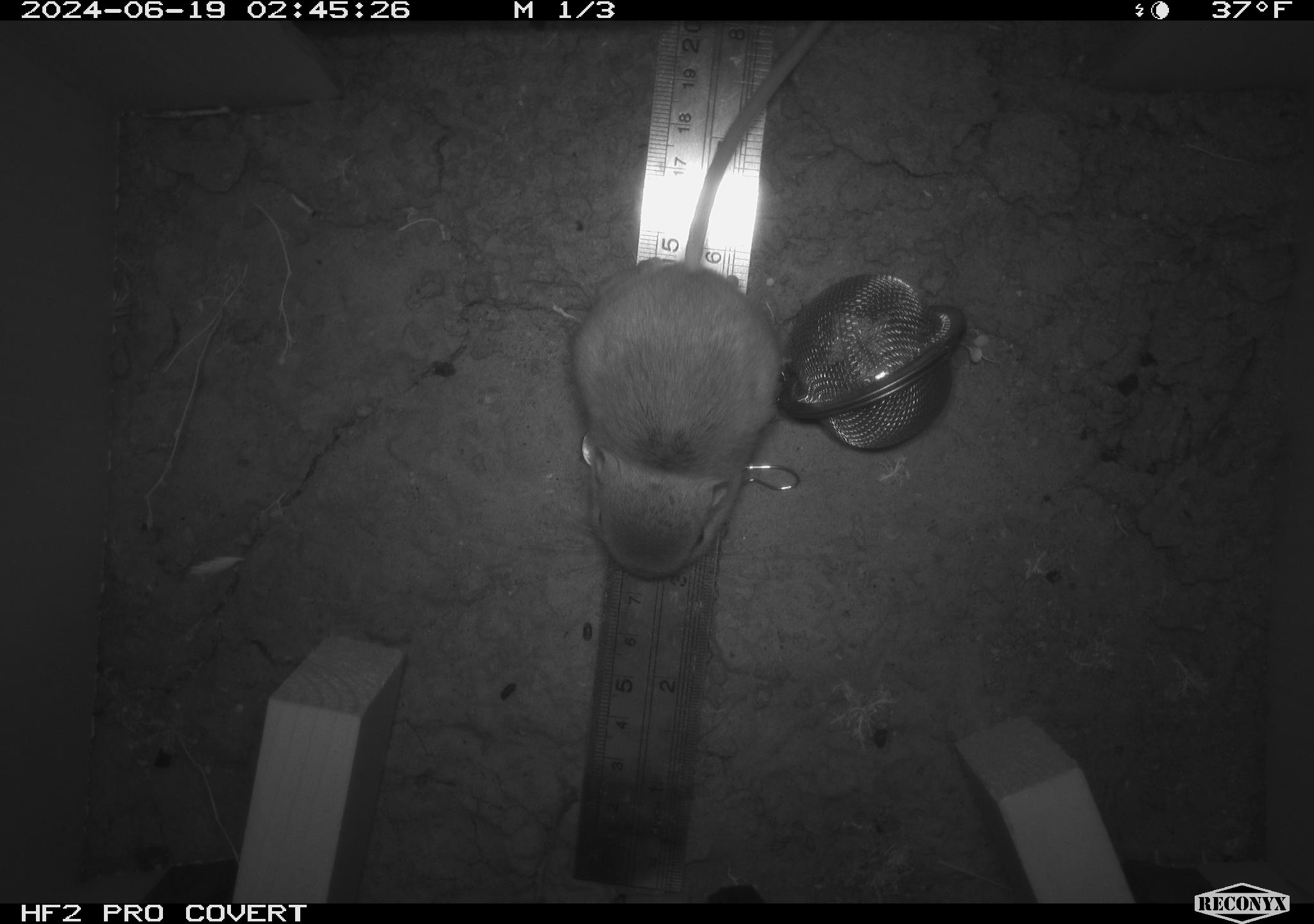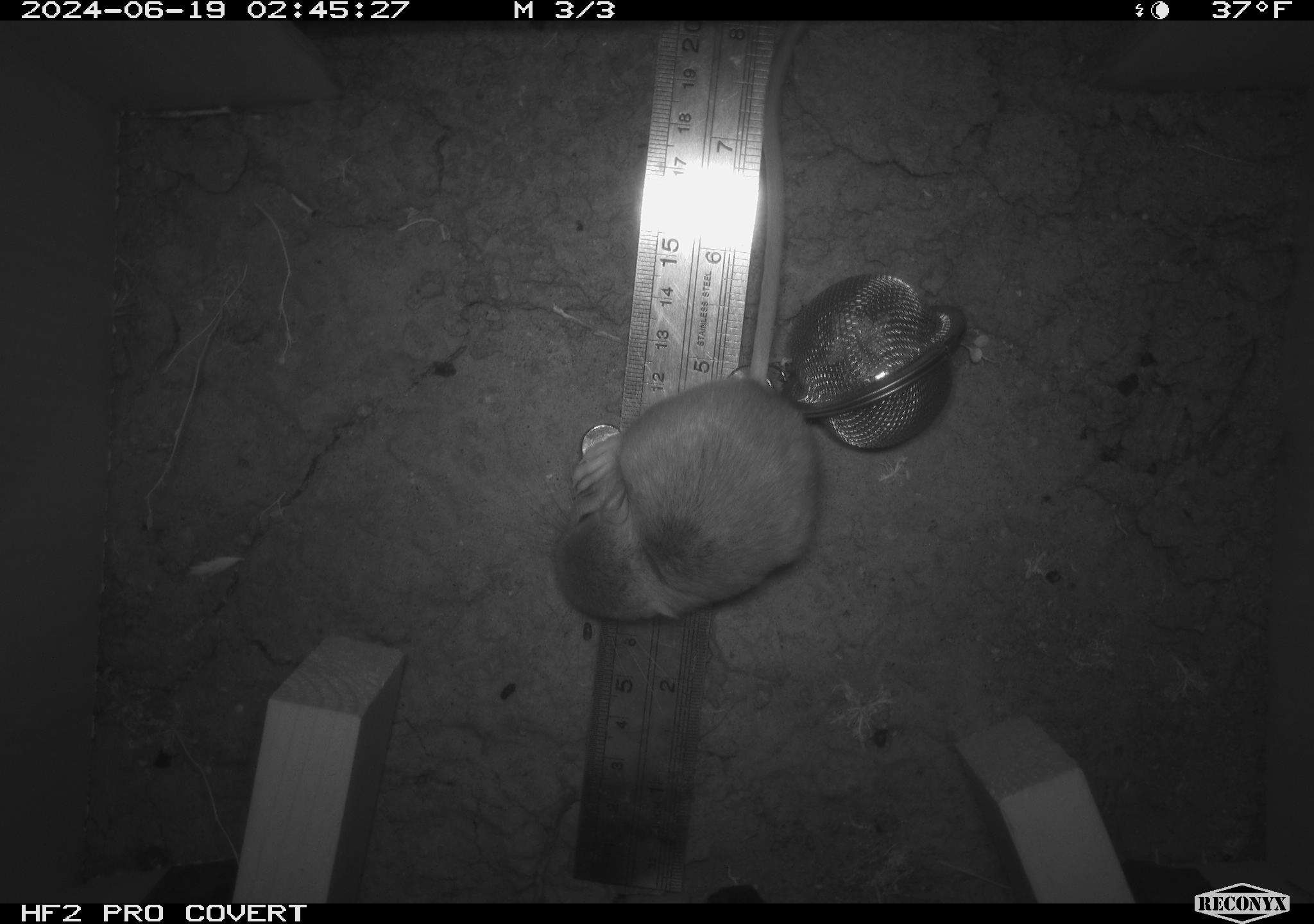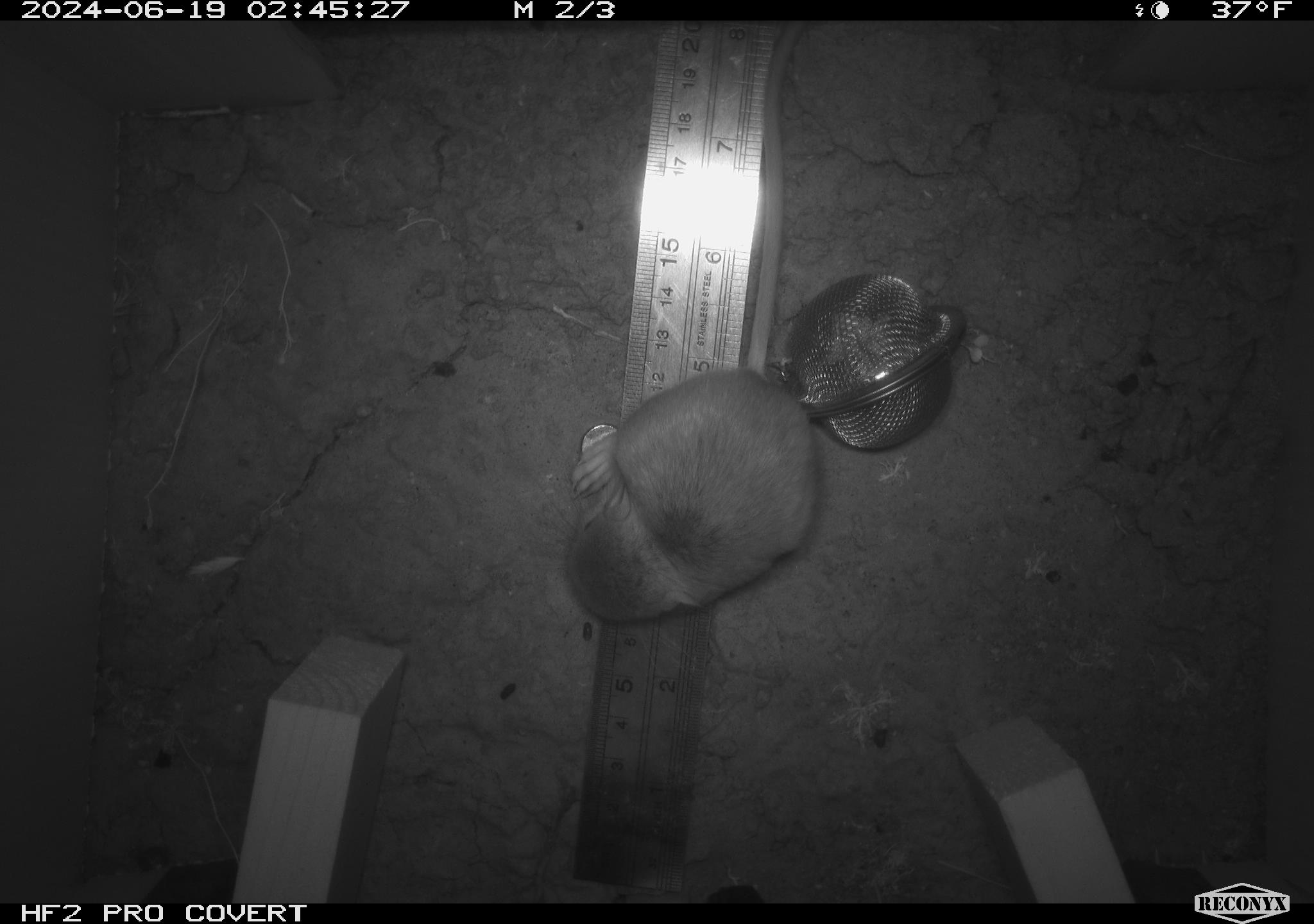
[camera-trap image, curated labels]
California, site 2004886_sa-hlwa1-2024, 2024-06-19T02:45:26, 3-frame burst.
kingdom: Animalia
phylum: Chordata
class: Mammalia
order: Rodentia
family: Heteromyidae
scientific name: Heteromyidae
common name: kangaroo rats and pocket mice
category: heteromyidae family